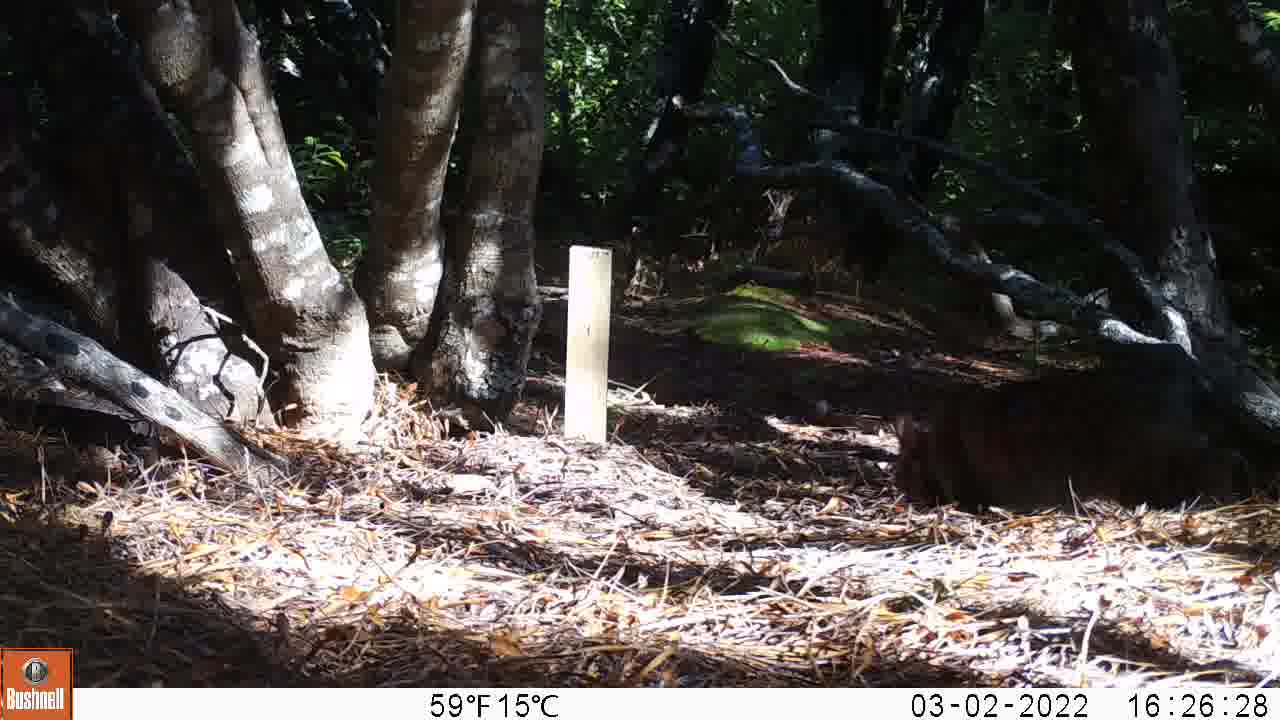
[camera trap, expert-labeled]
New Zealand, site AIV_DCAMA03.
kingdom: Animalia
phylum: Chordata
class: Mammalia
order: Carnivora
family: Felidae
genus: Felis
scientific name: Felis catus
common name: domestic cat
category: cat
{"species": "cat (domestic cat) (Felis catus)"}